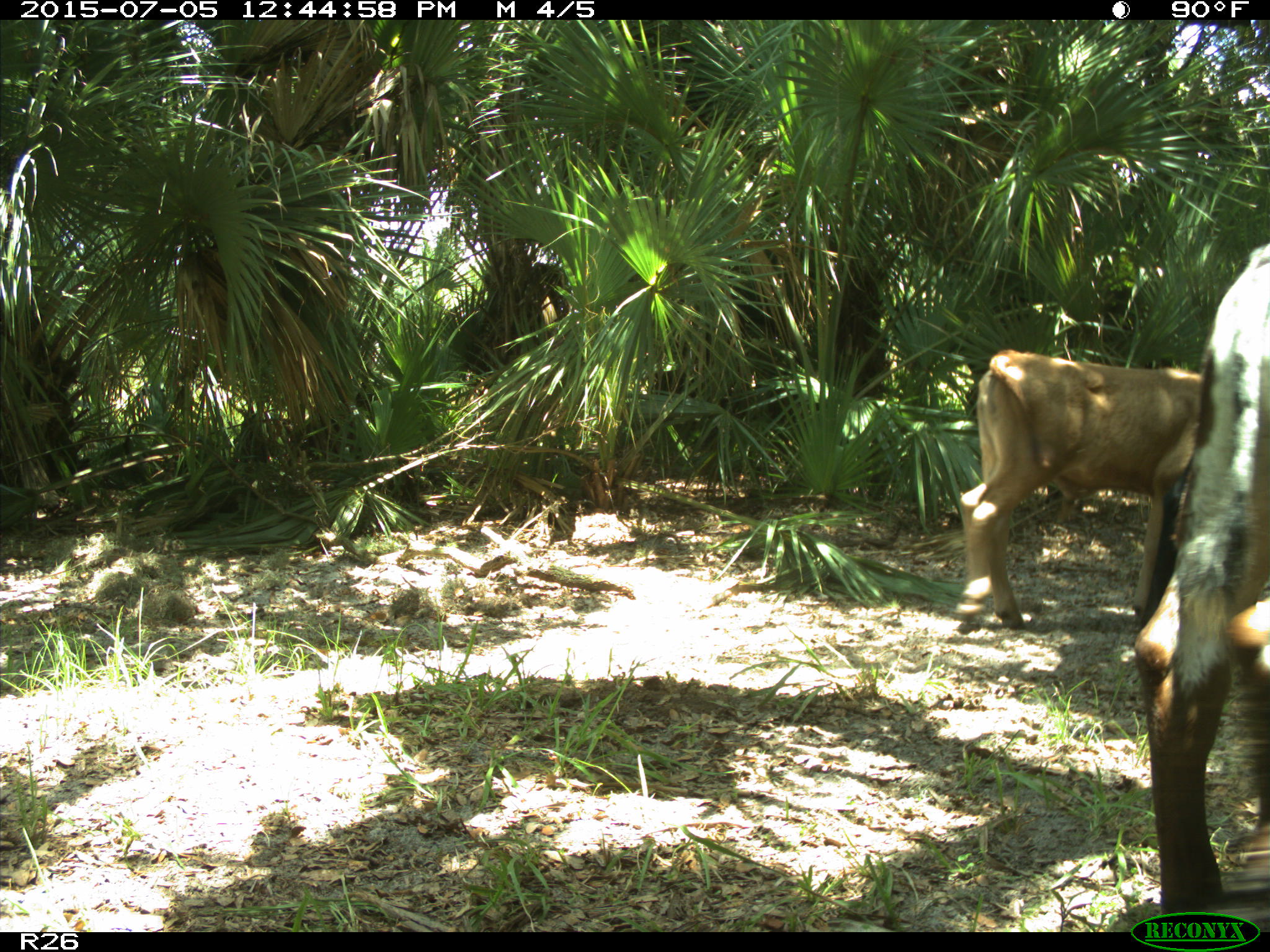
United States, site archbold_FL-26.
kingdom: Animalia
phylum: Chordata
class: Mammalia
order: Artiodactyla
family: Bovidae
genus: Bos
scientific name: Bos taurus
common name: domestic cow